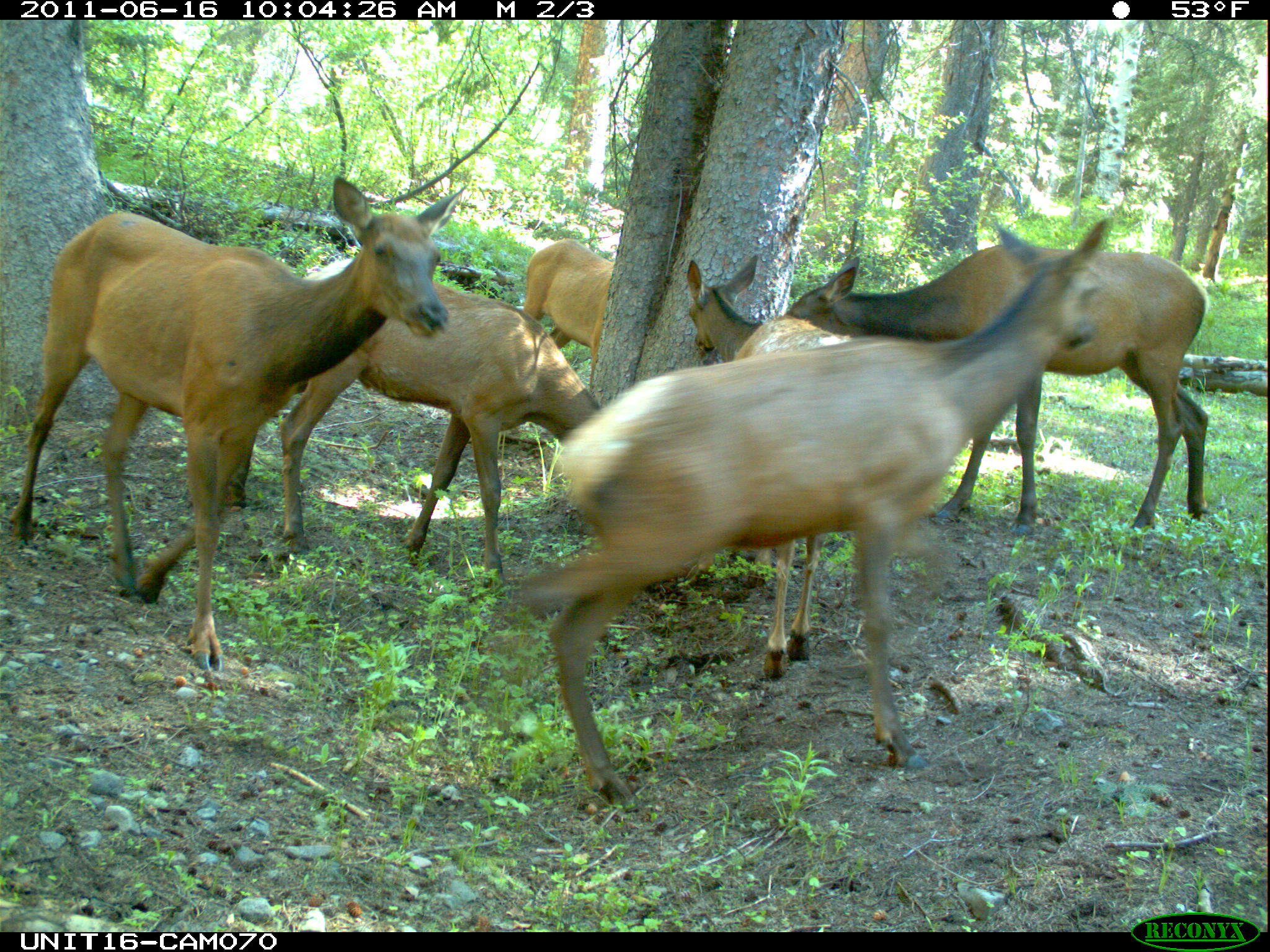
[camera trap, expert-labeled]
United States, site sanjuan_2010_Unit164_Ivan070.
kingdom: Animalia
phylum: Chordata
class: Mammalia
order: Artiodactyla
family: Cervidae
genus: Cervus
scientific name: Cervus elaphus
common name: red deer